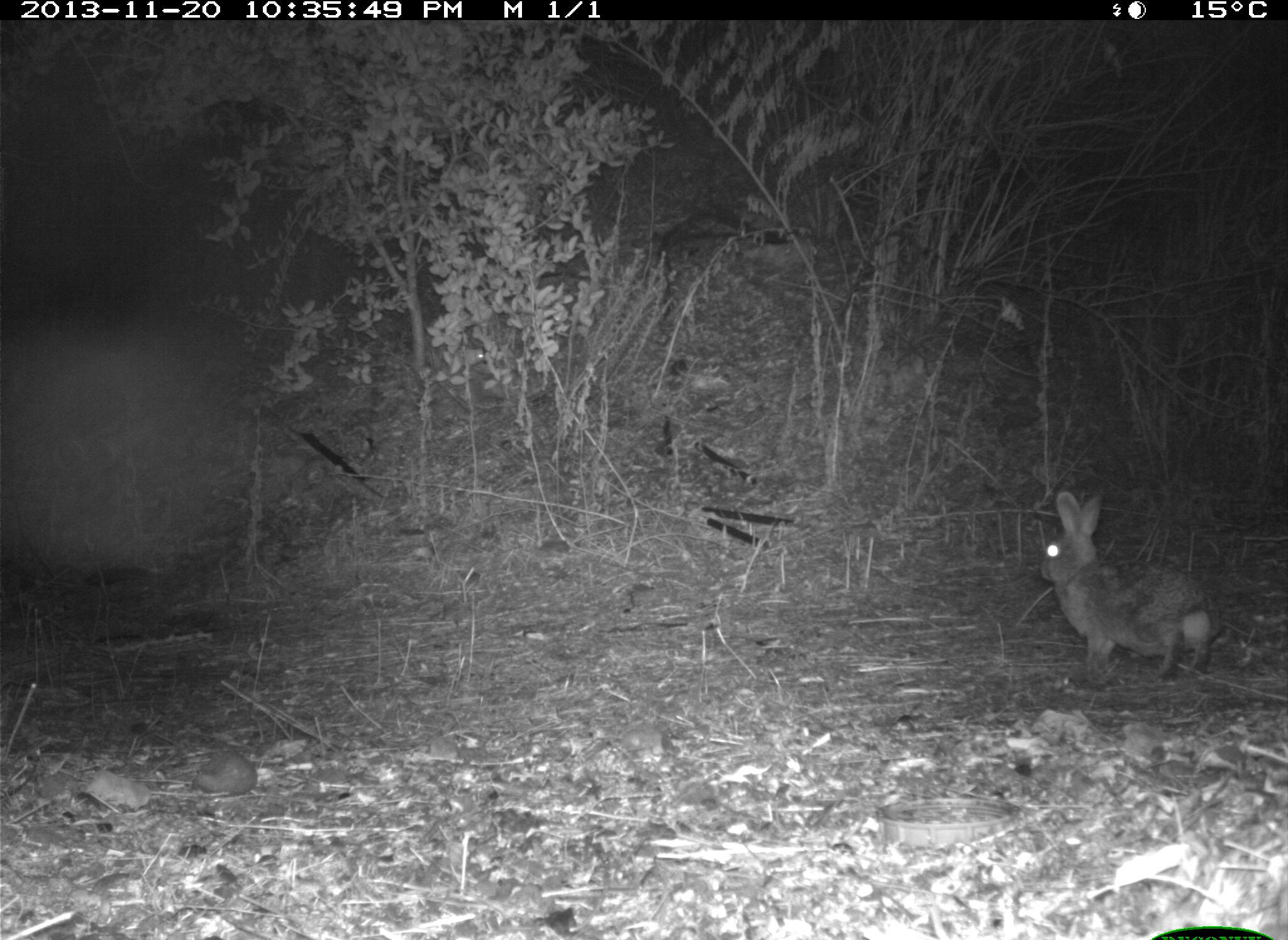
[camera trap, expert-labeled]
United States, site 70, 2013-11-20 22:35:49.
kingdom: Animalia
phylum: Chordata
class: Mammalia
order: Lagomorpha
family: Leporidae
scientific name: Leporidae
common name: rabbits and hares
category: rabbit